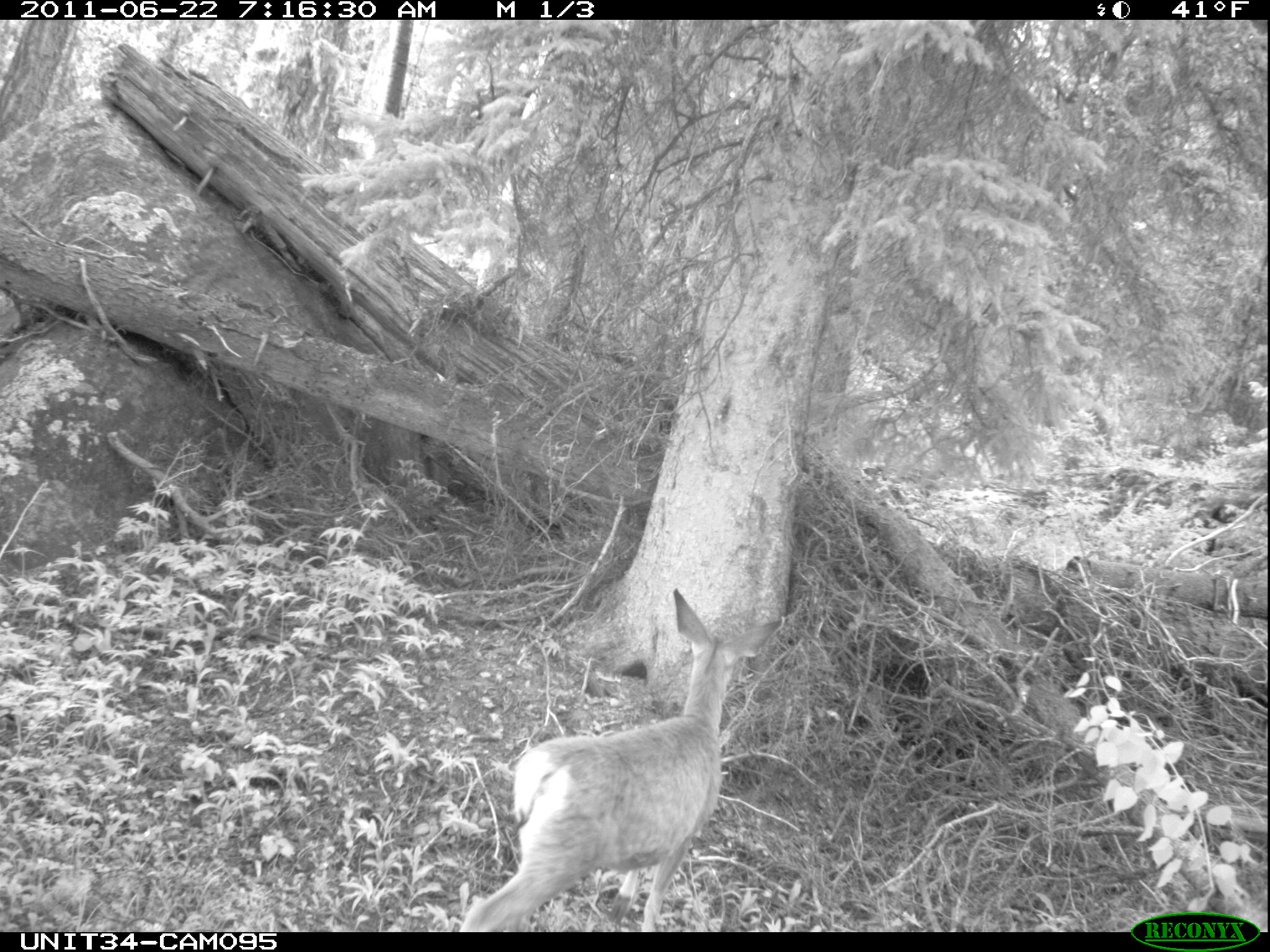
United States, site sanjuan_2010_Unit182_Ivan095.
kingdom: Animalia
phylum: Chordata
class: Mammalia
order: Artiodactyla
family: Cervidae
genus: Odocoileus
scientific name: Odocoileus hemionus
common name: mule deer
Odocoileus hemionus (mule deer).